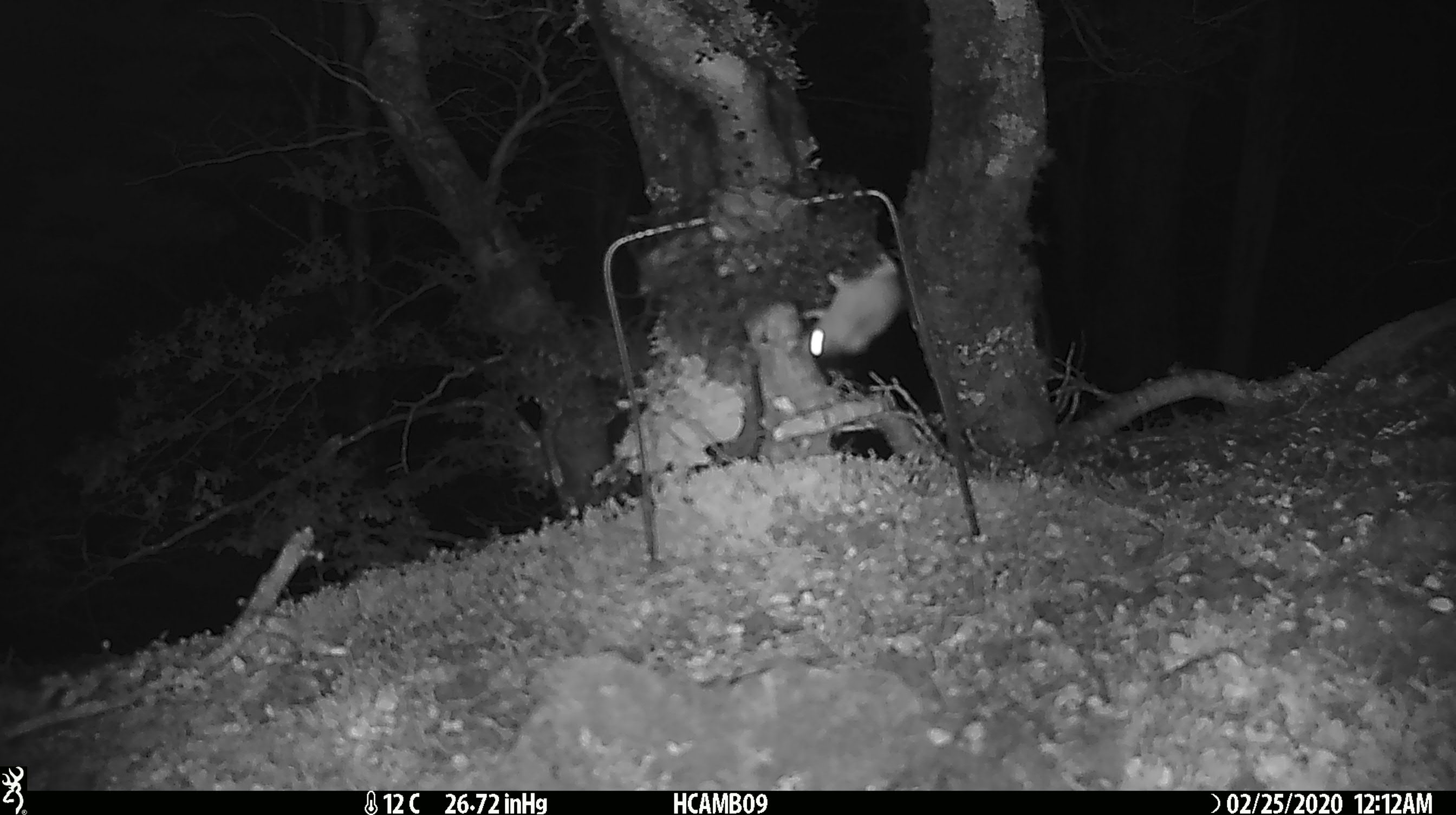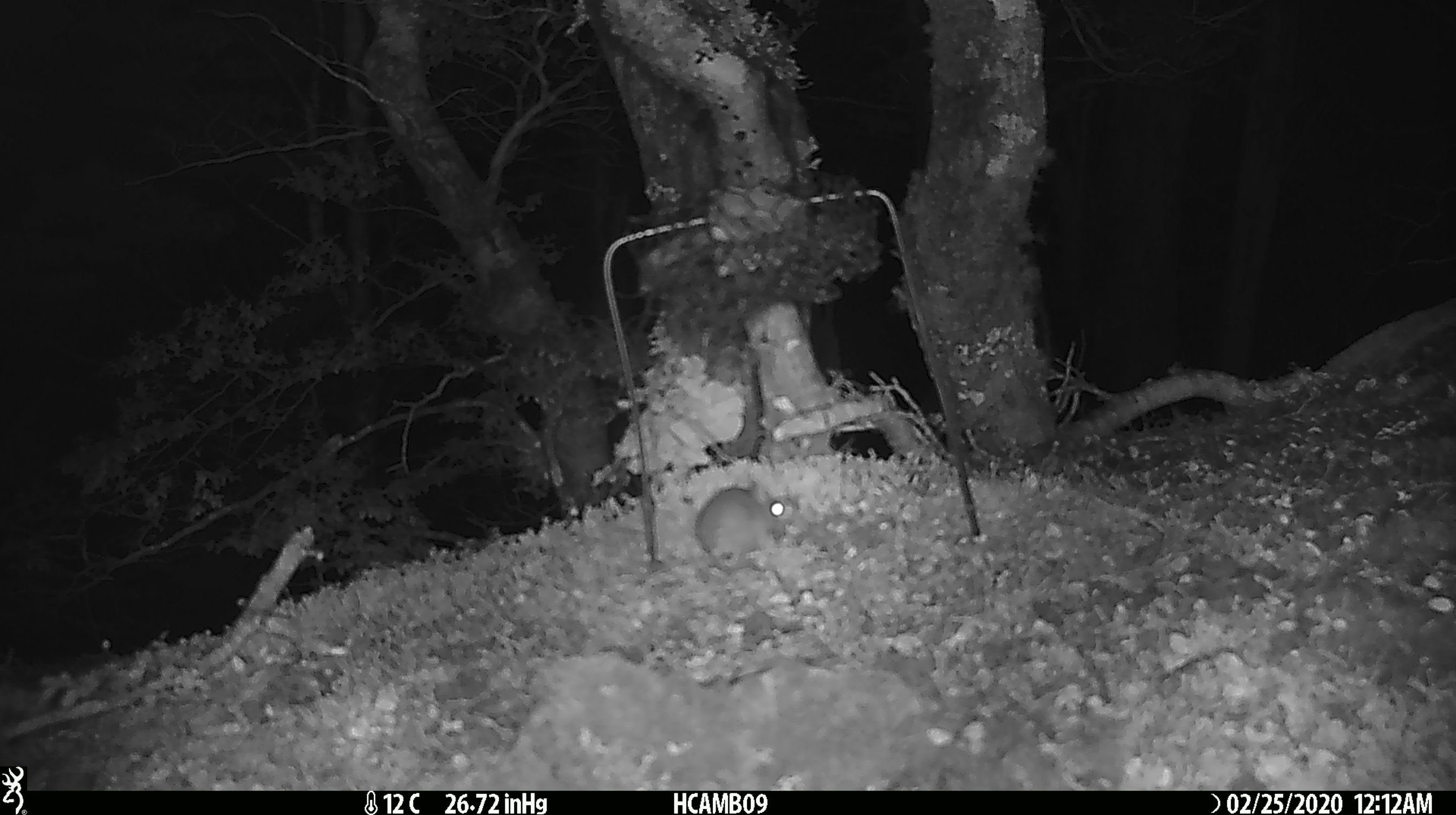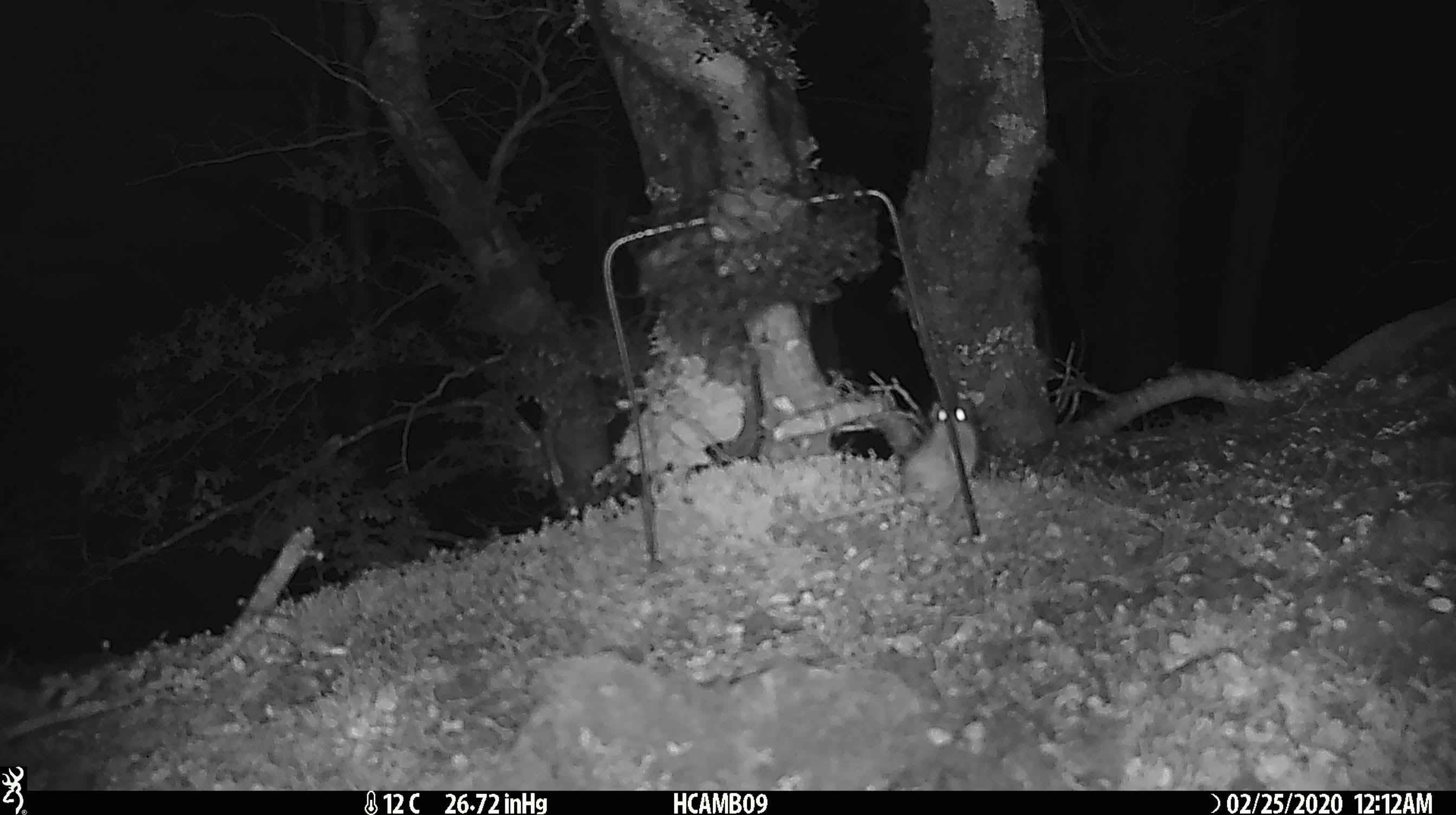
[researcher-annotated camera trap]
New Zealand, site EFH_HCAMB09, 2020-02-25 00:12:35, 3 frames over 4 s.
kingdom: Animalia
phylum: Chordata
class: Mammalia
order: Rodentia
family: Muridae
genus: Mus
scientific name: Mus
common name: mouse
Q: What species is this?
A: Mouse (Mus).